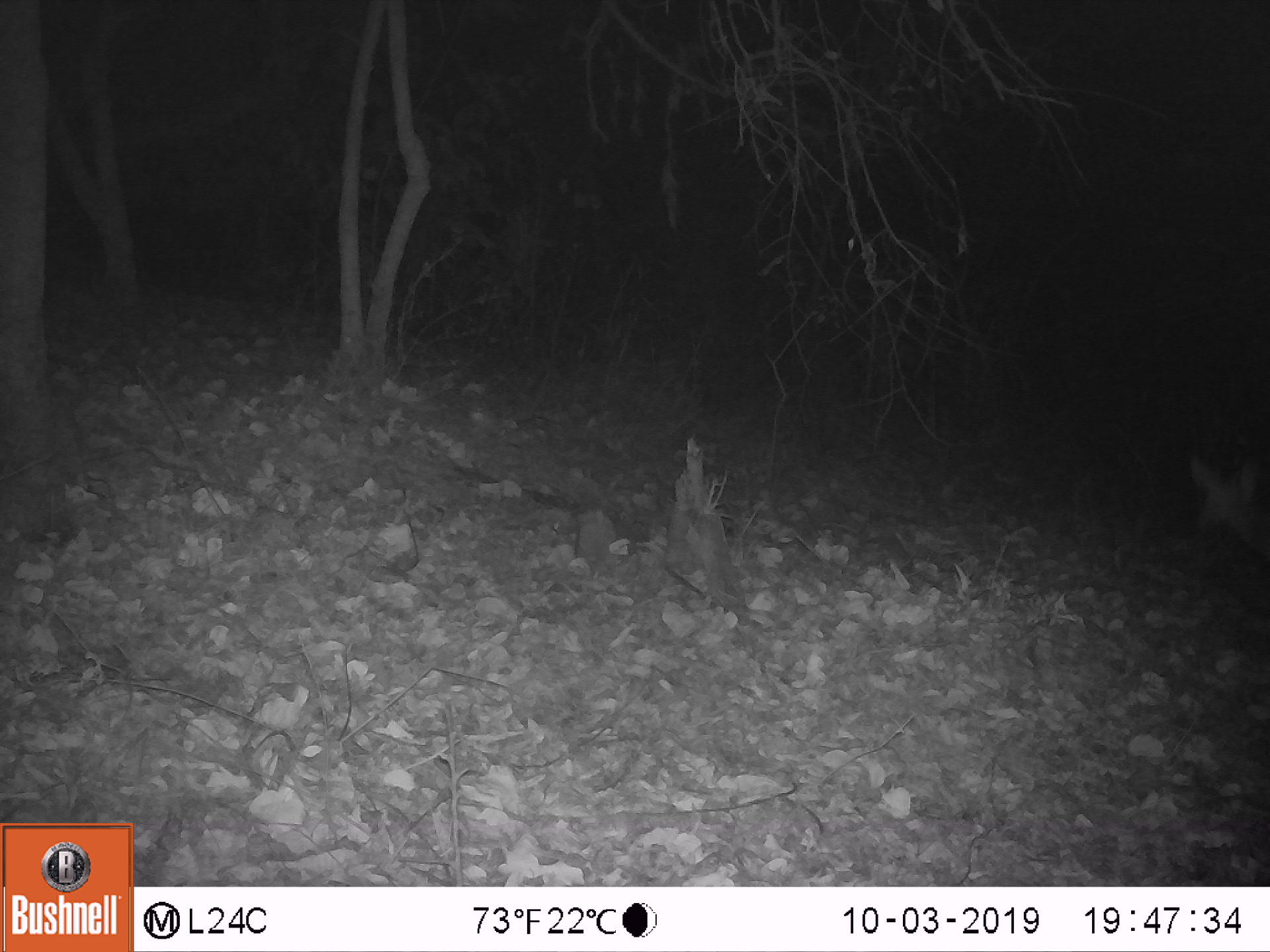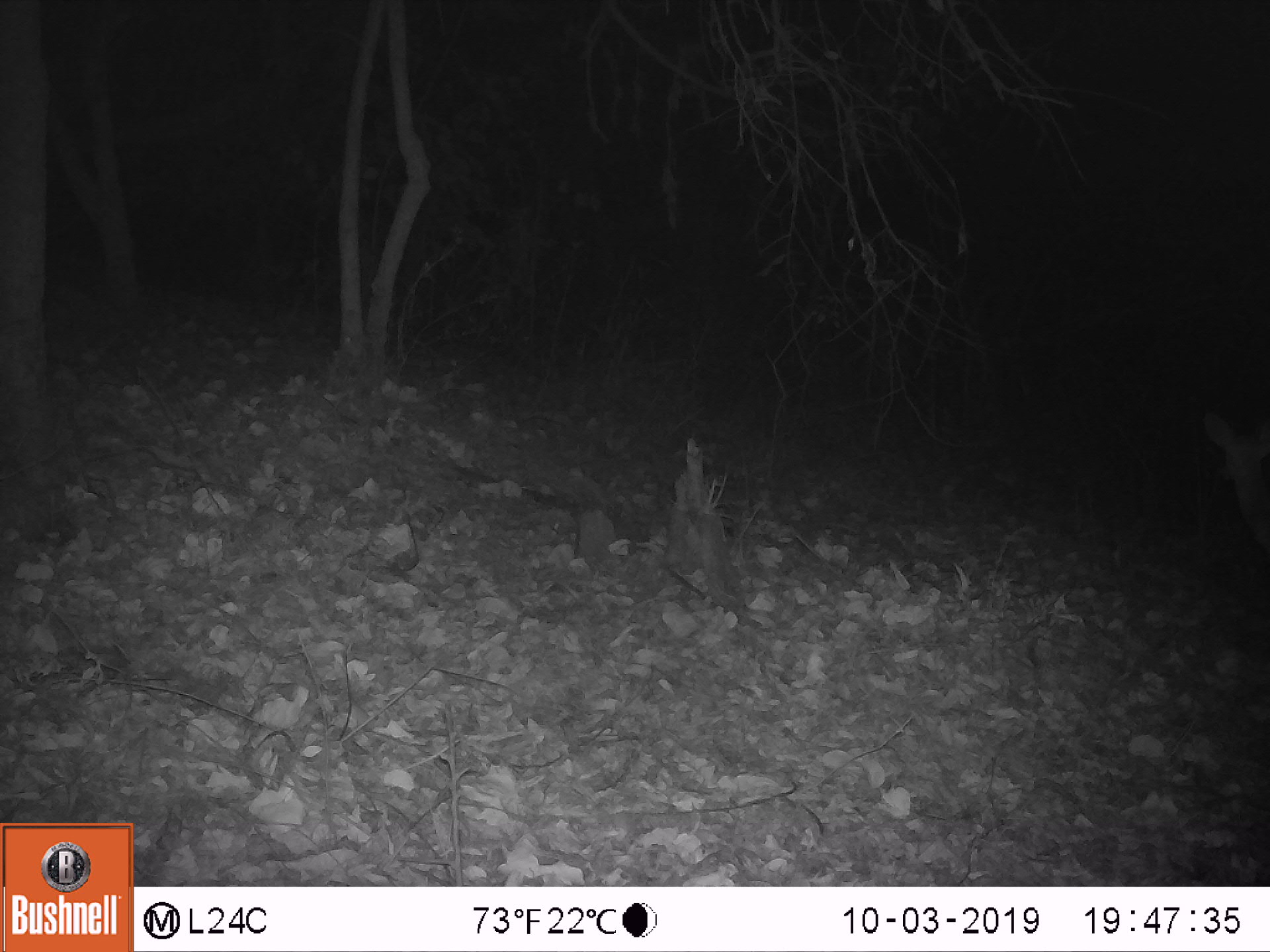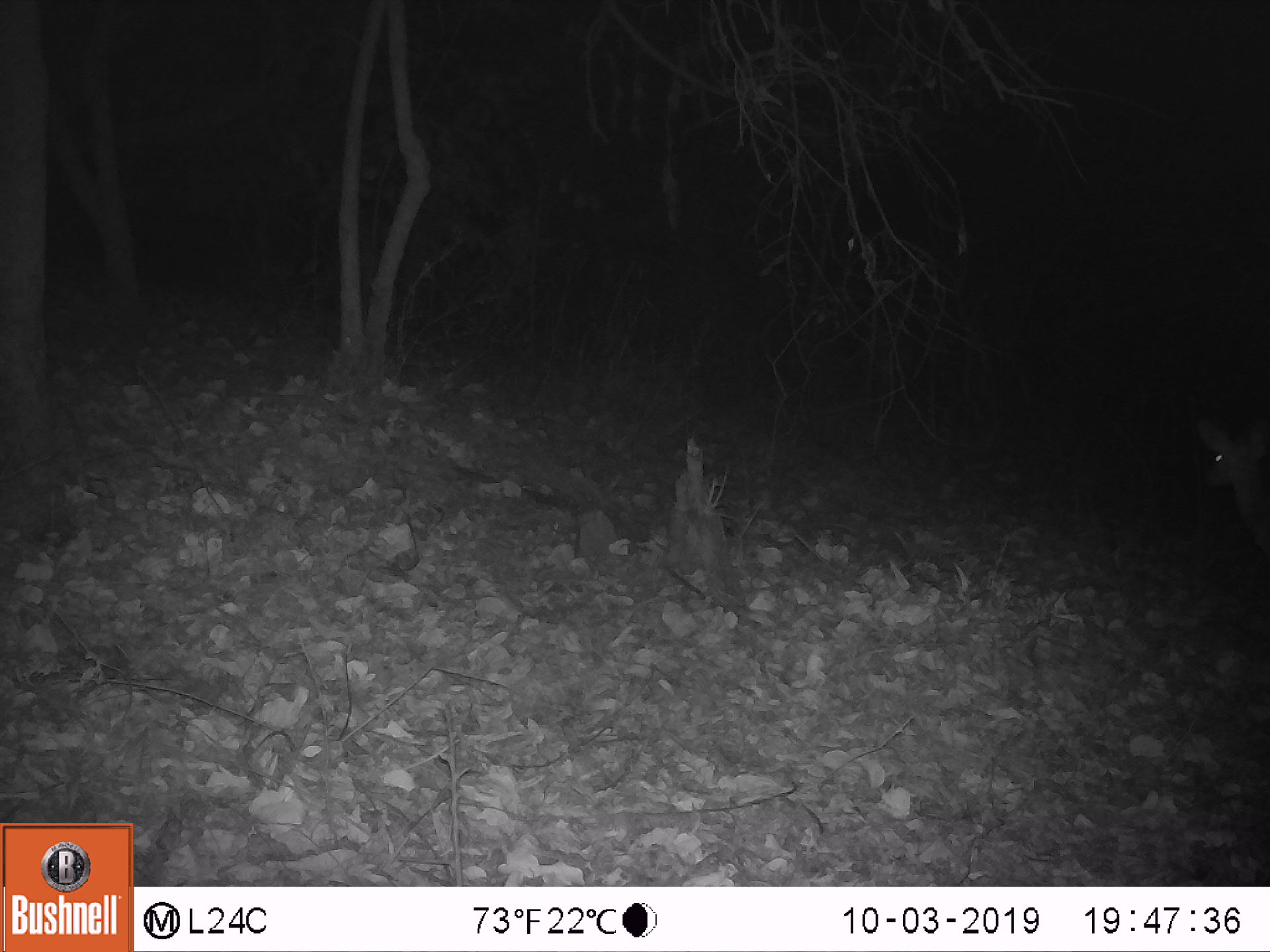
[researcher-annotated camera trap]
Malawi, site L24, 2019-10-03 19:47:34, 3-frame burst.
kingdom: Animalia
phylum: Chordata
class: Mammalia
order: Artiodactyla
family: Bovidae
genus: Tragelaphus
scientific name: Tragelaphus sylvaticus sylvaticus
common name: cape bushbuck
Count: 1.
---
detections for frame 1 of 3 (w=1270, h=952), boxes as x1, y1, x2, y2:
cape bushbuck: 1183, 444, 1264, 551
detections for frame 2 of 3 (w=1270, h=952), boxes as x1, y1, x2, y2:
cape bushbuck: 1194, 396, 1264, 555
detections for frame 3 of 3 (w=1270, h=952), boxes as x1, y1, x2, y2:
cape bushbuck: 1185, 402, 1264, 541